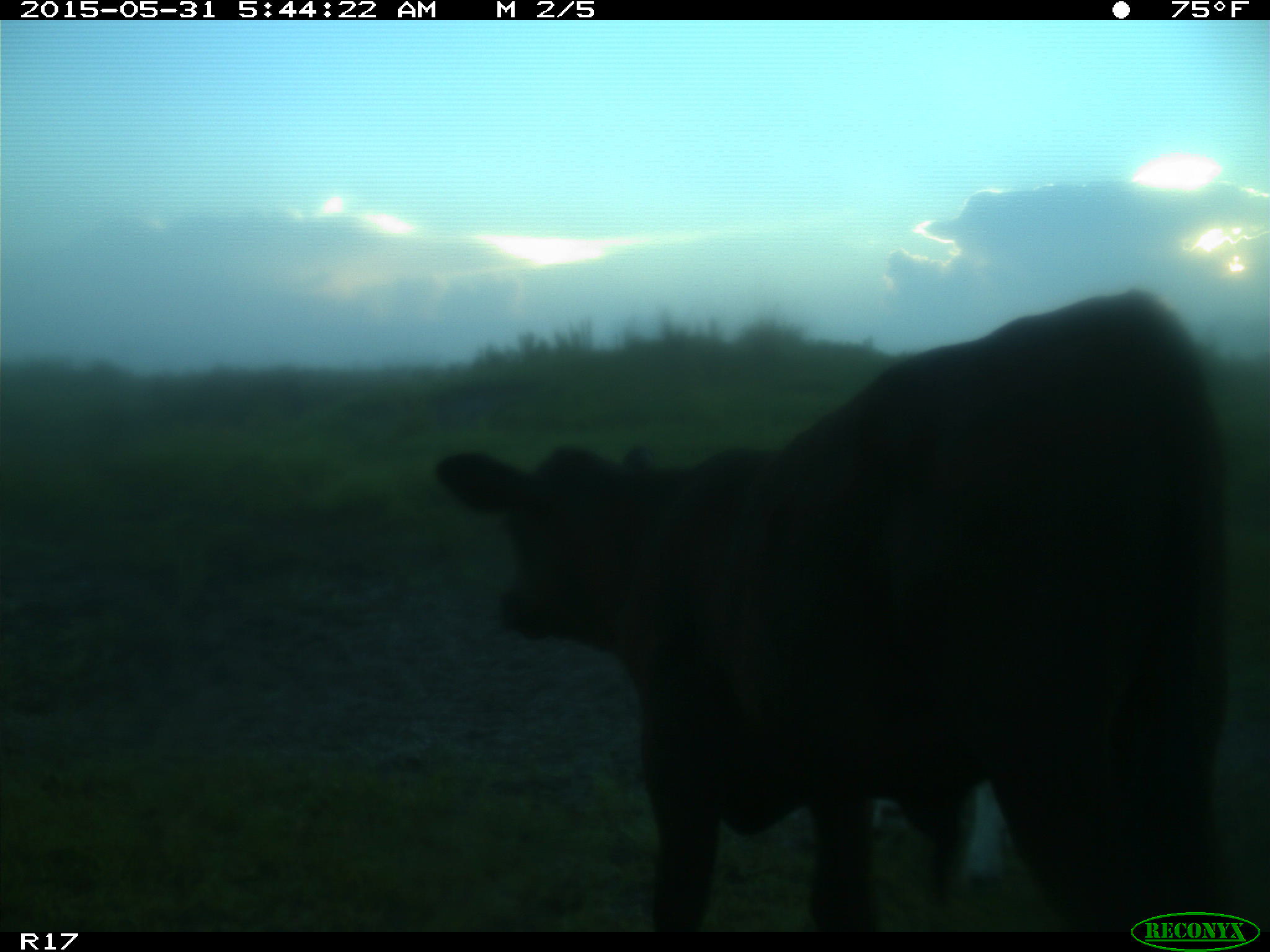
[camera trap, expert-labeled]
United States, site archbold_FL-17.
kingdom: Animalia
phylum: Chordata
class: Mammalia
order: Artiodactyla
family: Bovidae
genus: Bos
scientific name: Bos taurus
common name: domestic cow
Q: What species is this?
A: Bos taurus (domestic cow).